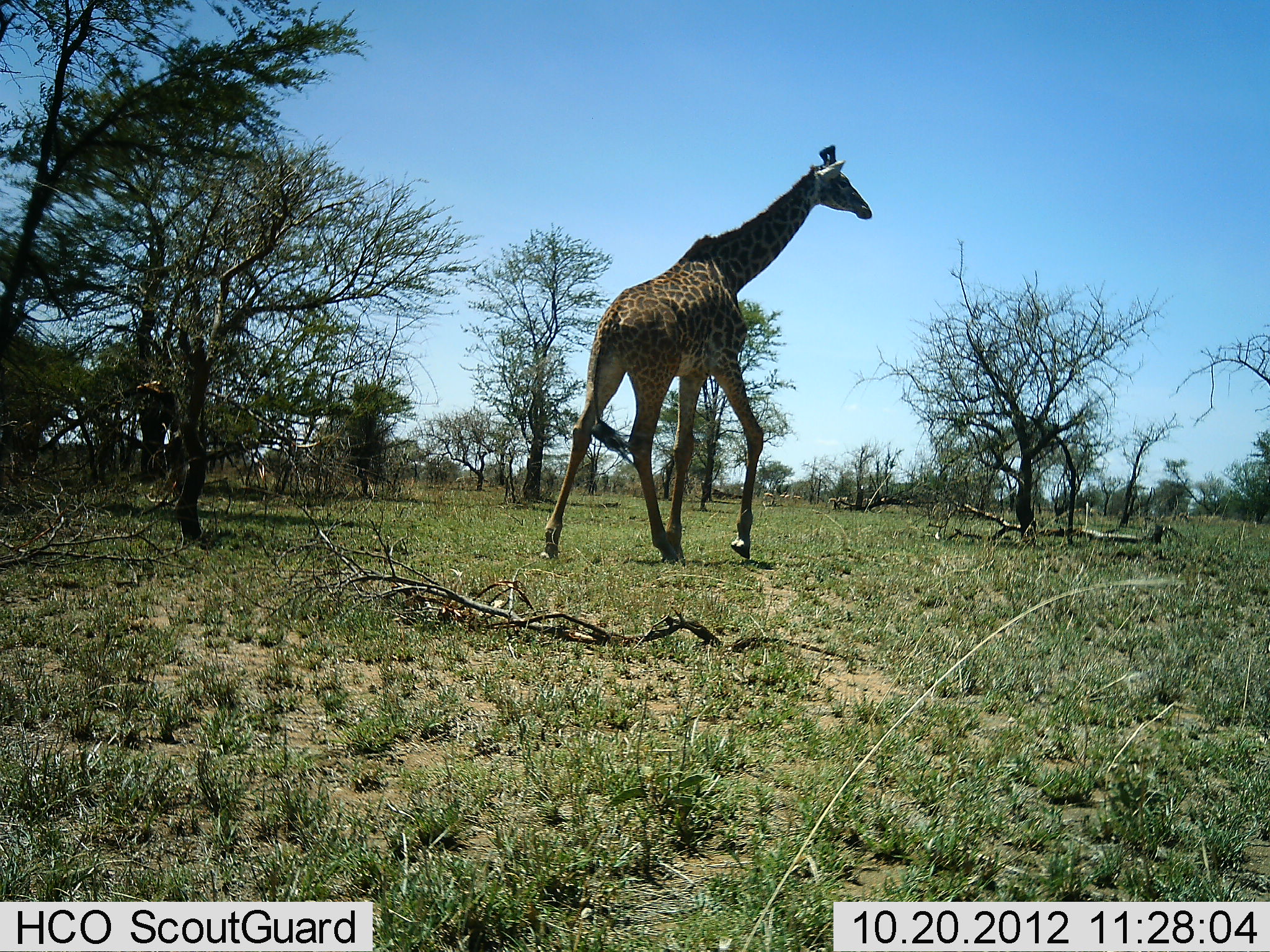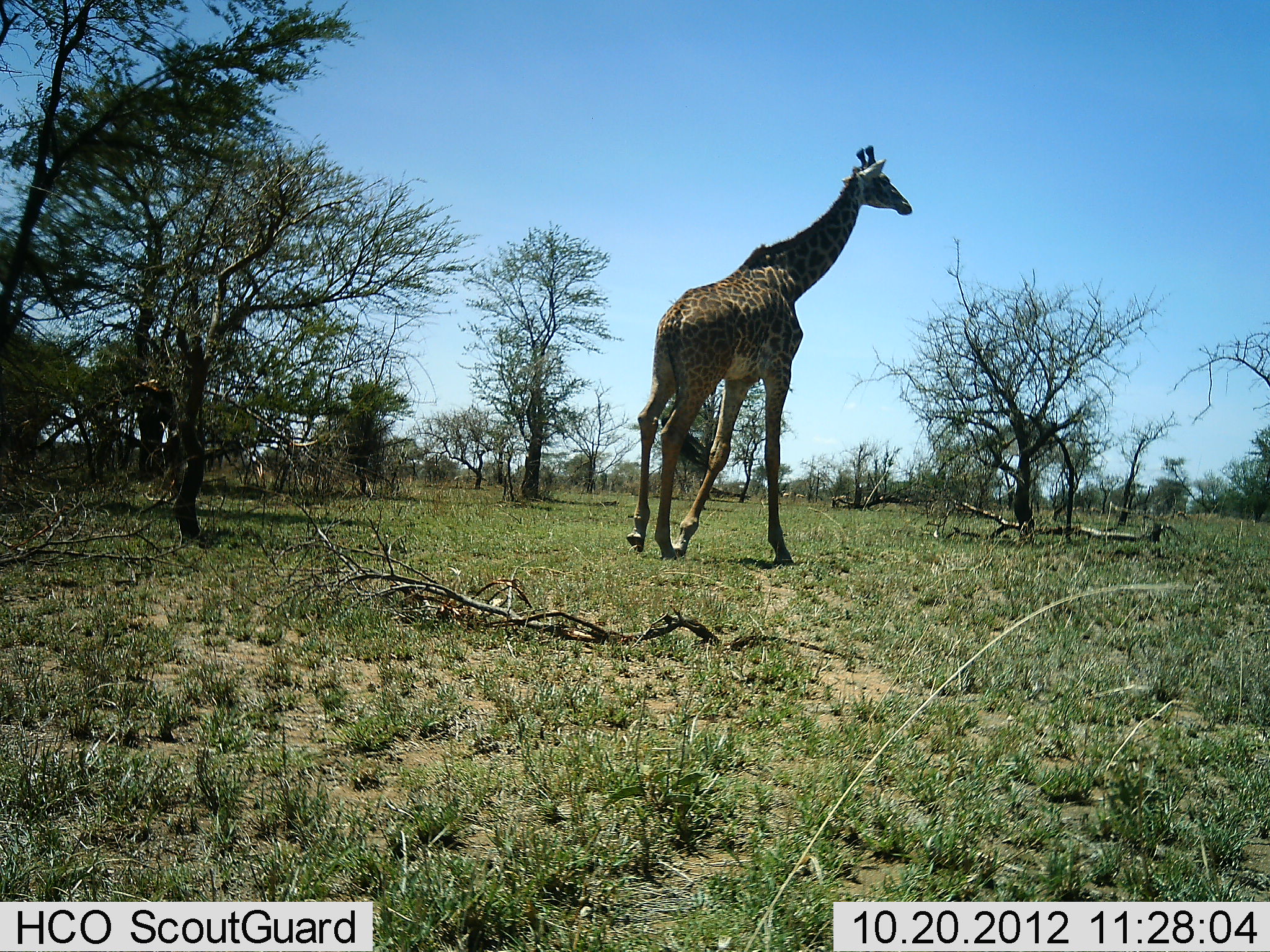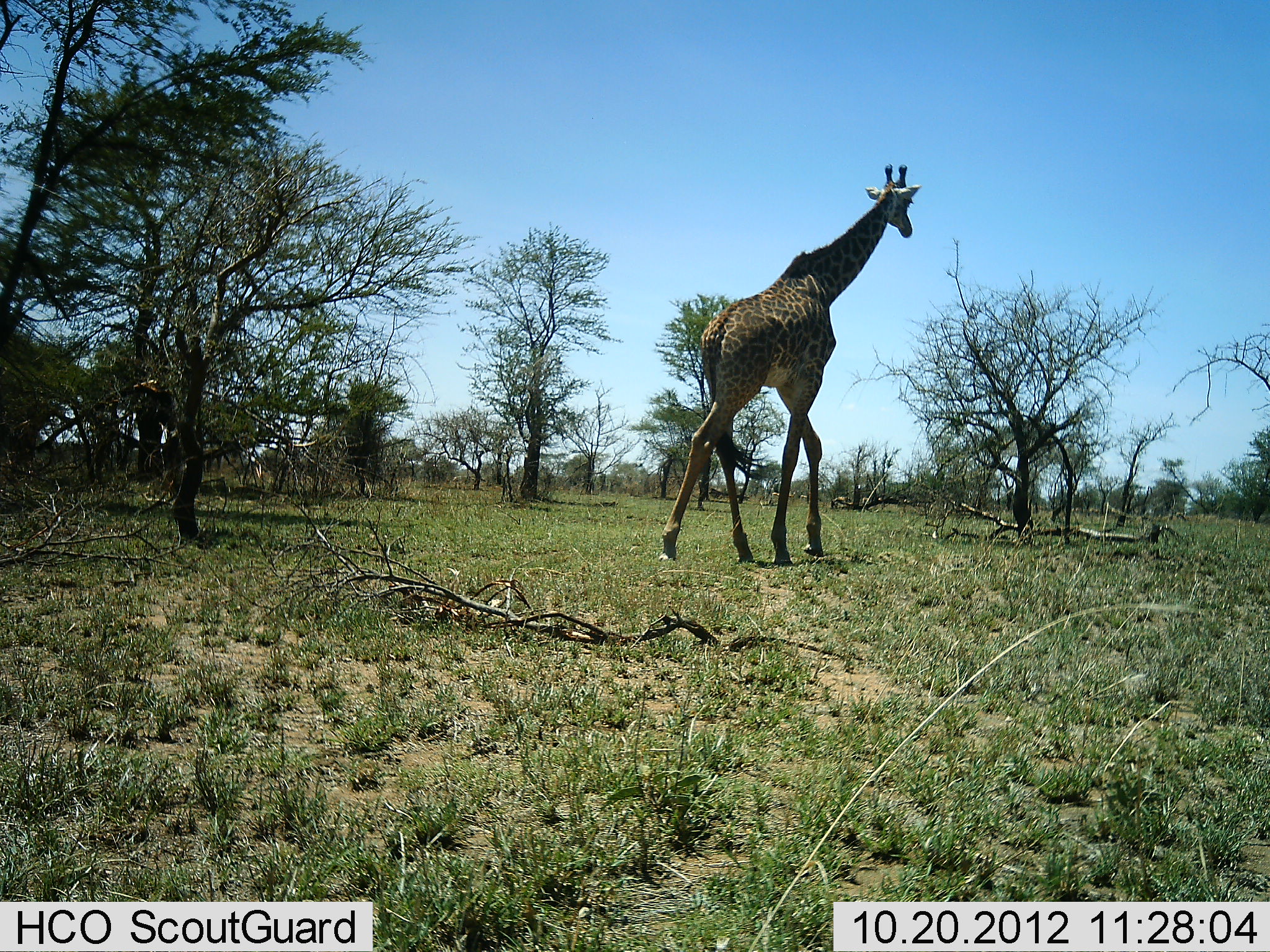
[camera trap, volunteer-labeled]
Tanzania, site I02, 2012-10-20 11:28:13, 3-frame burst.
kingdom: Animalia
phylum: Chordata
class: Mammalia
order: Artiodactyla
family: Giraffidae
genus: Giraffa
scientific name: Giraffa camelopardalis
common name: giraffe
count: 1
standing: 10%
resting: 0%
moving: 90%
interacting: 0%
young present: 0%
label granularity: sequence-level